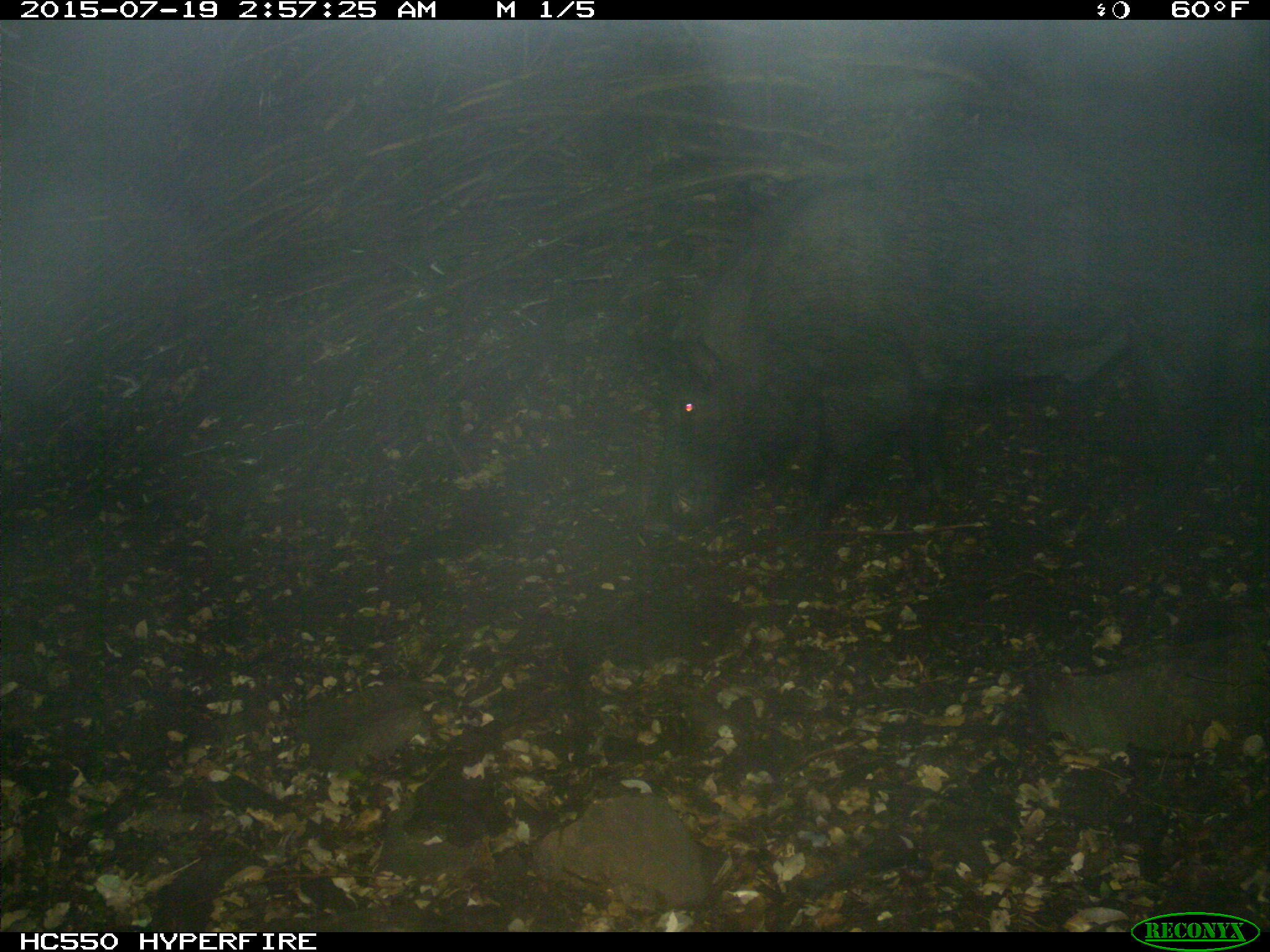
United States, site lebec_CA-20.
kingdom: Animalia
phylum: Chordata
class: Mammalia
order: Artiodactyla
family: Suidae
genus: Sus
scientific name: Sus scrofa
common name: wild boar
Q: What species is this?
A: Sus scrofa (wild boar).